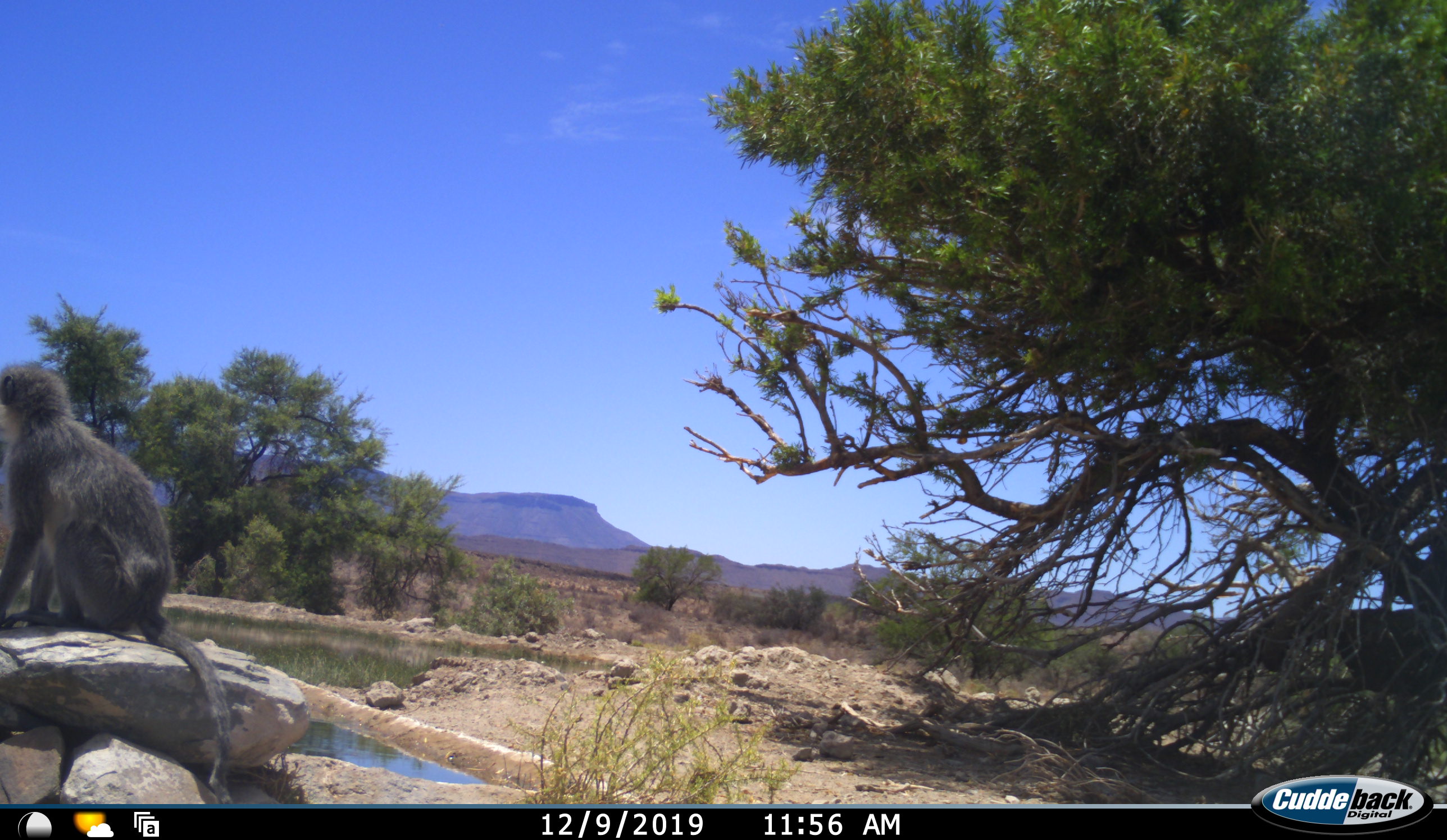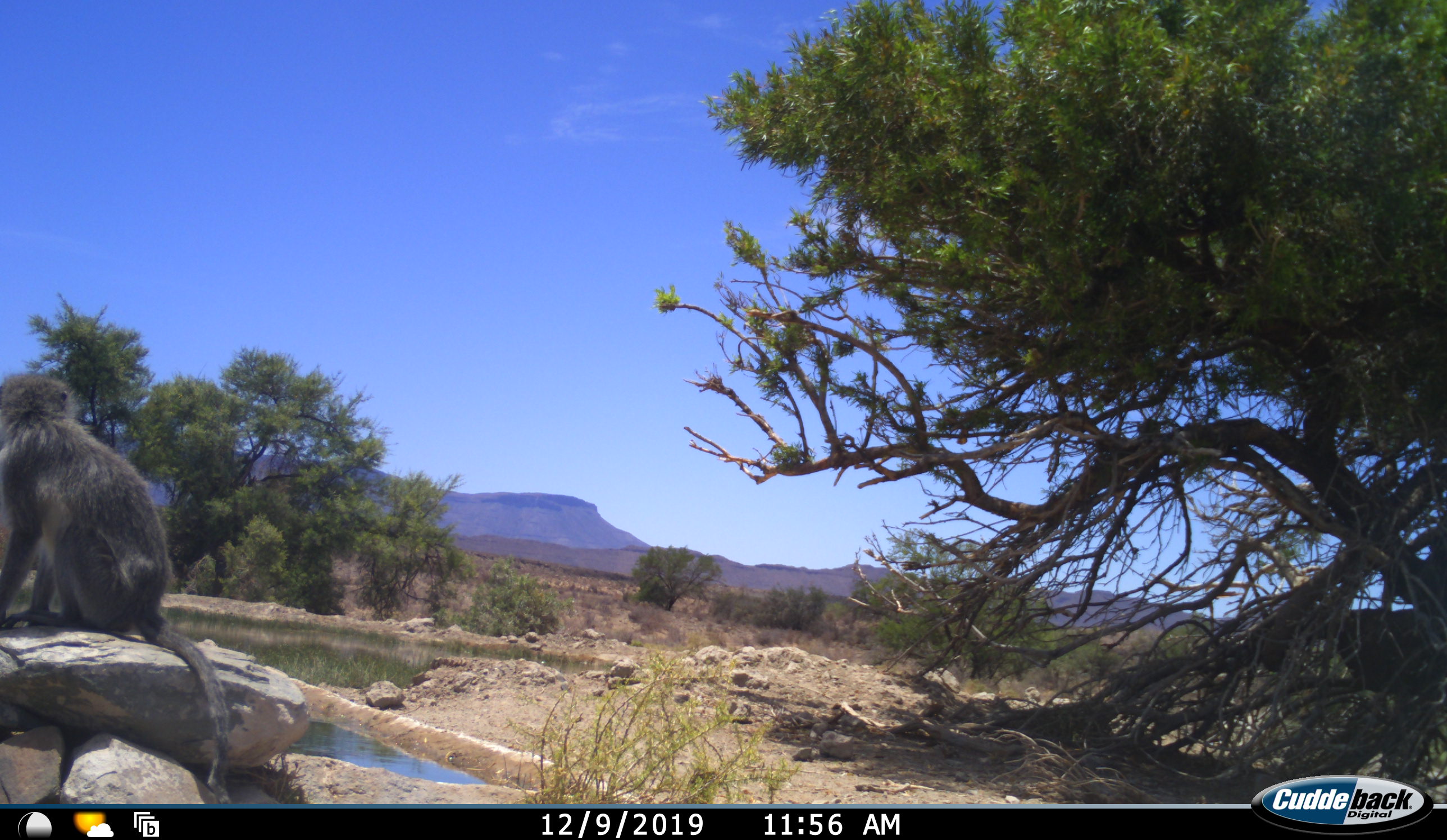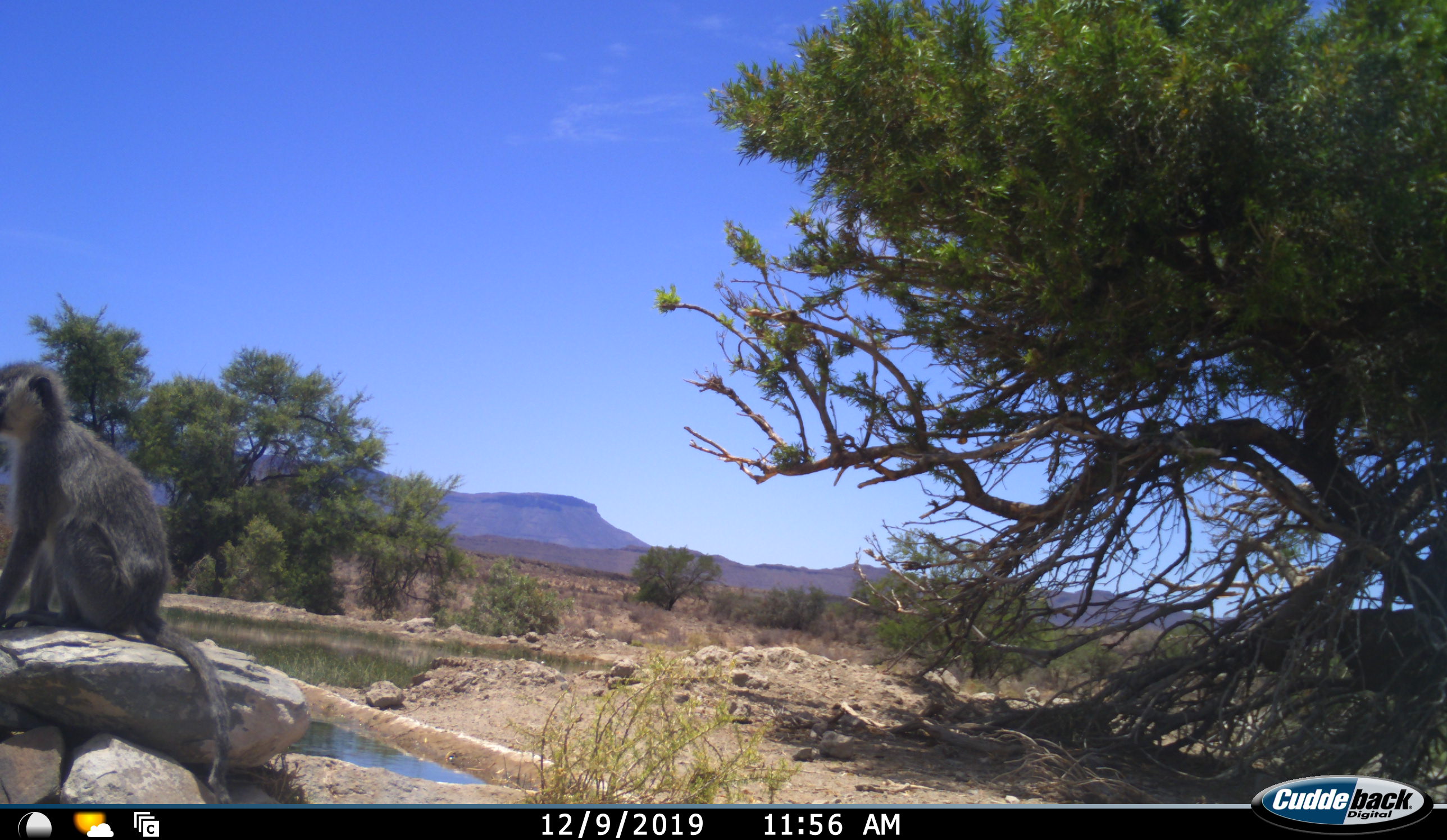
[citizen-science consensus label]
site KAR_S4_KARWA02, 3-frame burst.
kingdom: Animalia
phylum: Chordata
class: Mammalia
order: Primates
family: Cercopithecidae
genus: Chlorocebus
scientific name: Chlorocebus pygerythrus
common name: vervet monkey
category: monkeyvervet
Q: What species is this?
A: Monkeyvervet (vervet monkey) (Chlorocebus pygerythrus).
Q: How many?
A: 1.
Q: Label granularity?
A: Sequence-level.